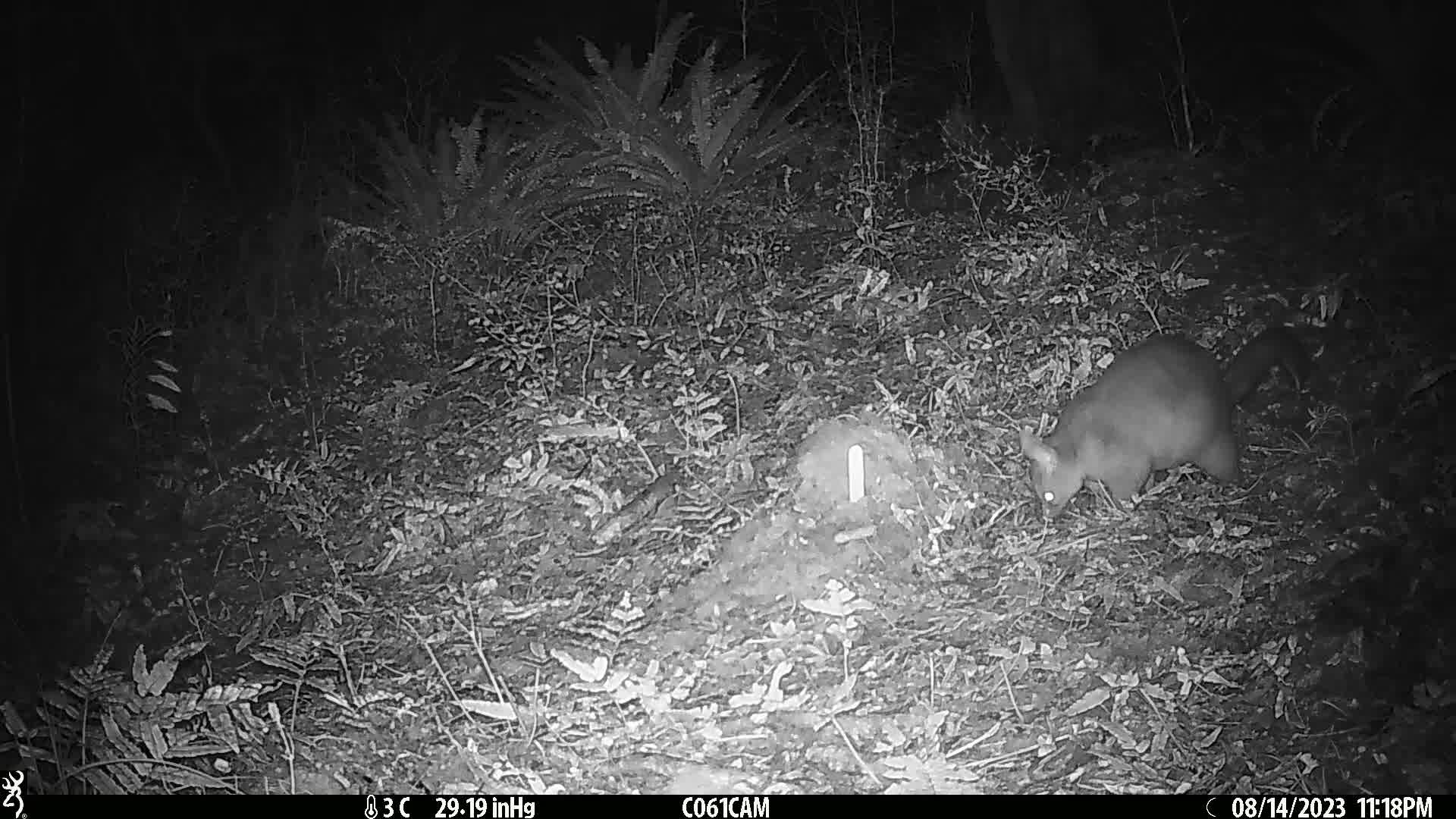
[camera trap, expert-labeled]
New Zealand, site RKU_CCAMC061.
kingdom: Animalia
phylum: Chordata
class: Mammalia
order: Diprotodontia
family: Phalangeridae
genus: Trichosurus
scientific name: Trichosurus vulpecula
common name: common brushtail possum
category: possum